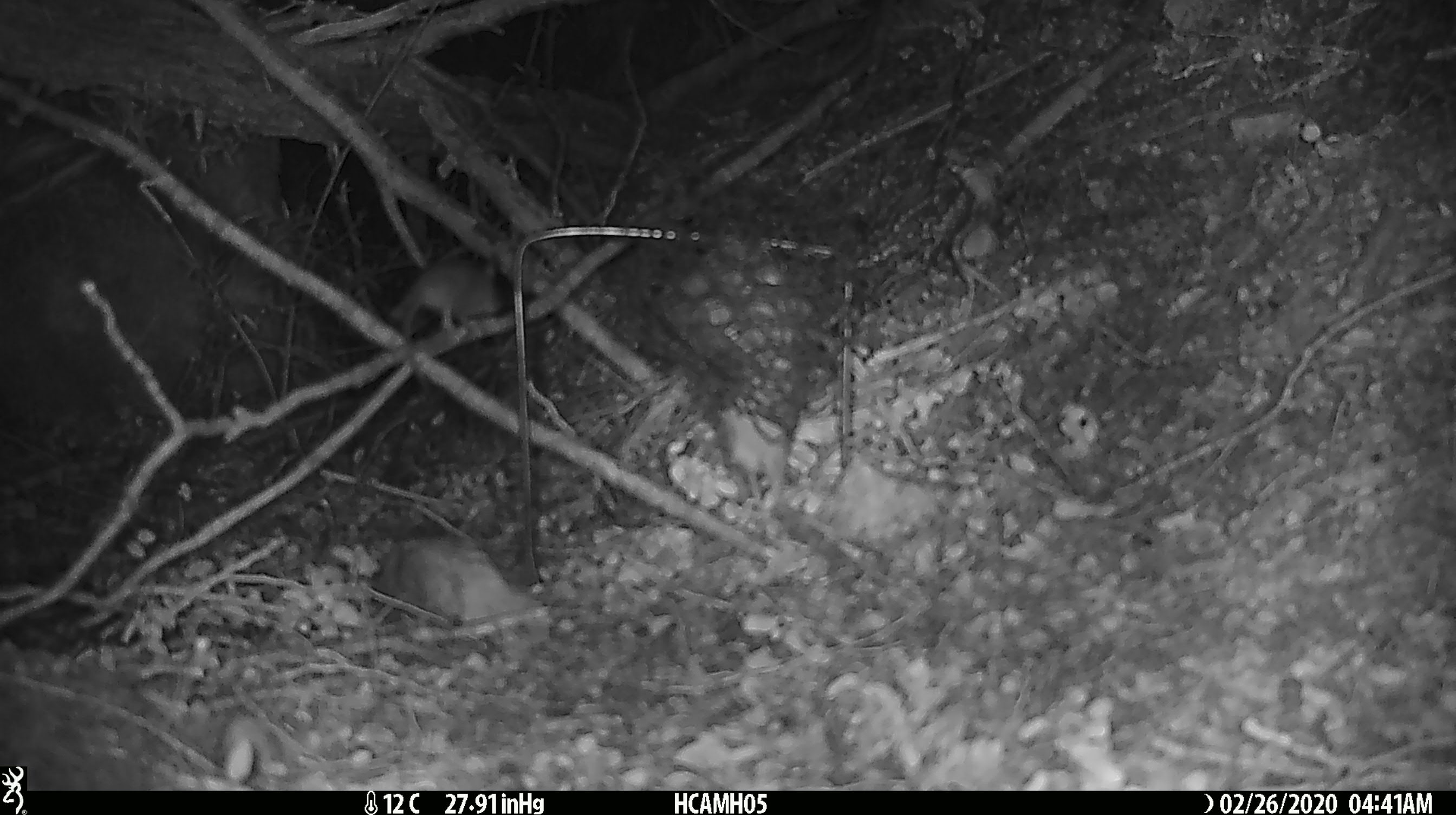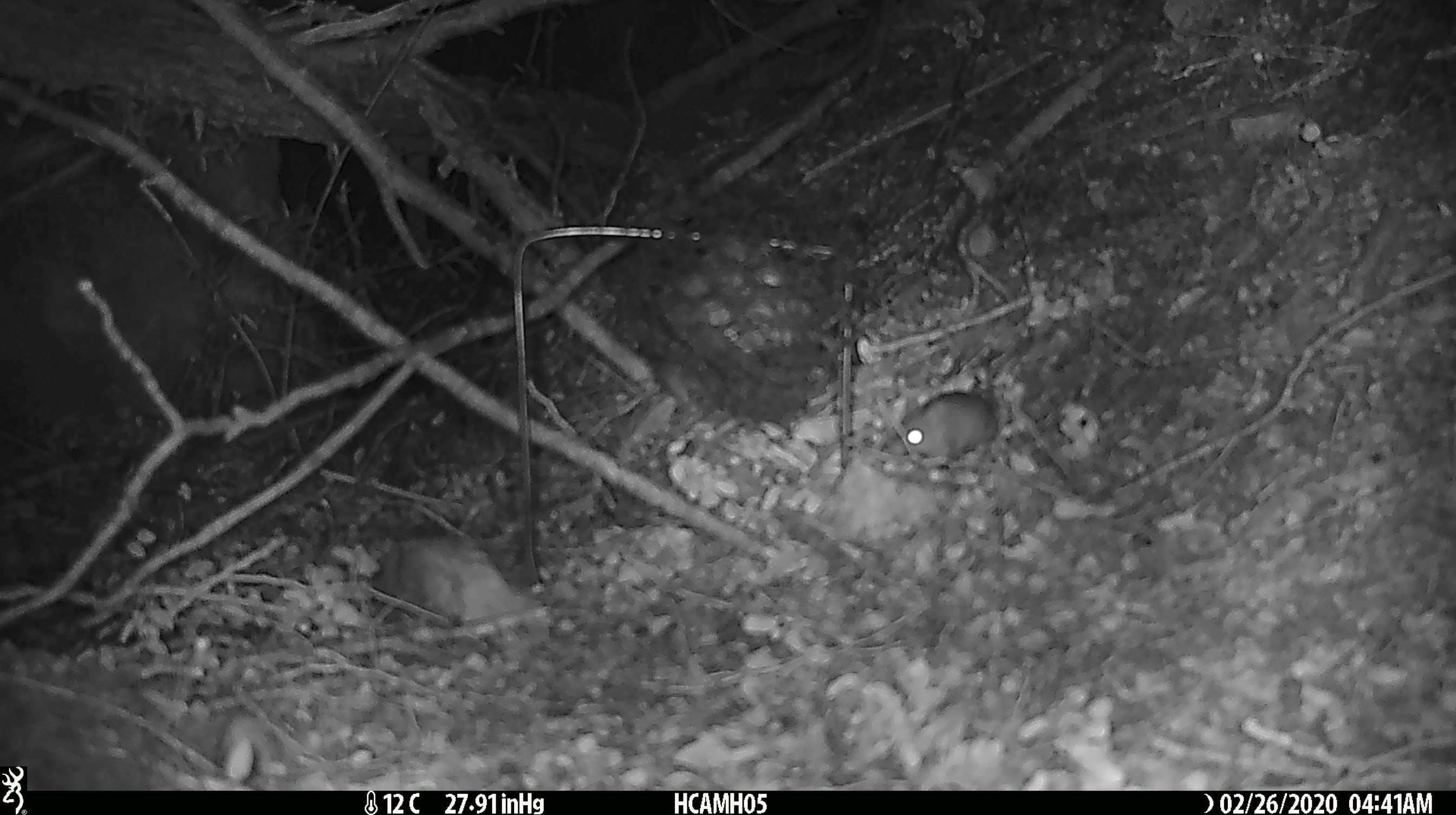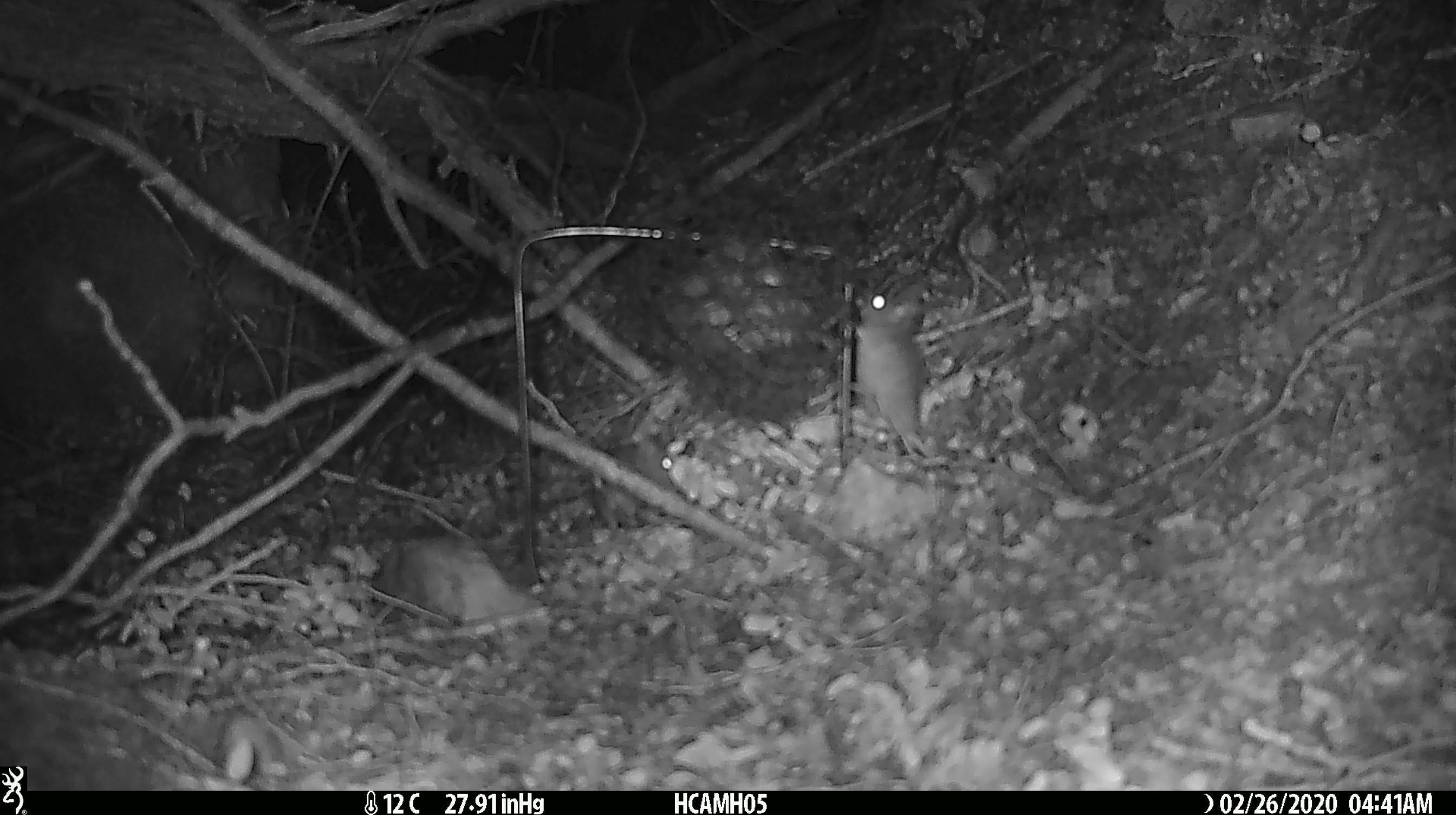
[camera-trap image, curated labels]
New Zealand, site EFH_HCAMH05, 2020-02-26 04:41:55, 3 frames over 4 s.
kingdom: Animalia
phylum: Chordata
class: Mammalia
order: Rodentia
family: Muridae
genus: Mus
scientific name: Mus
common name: mouse